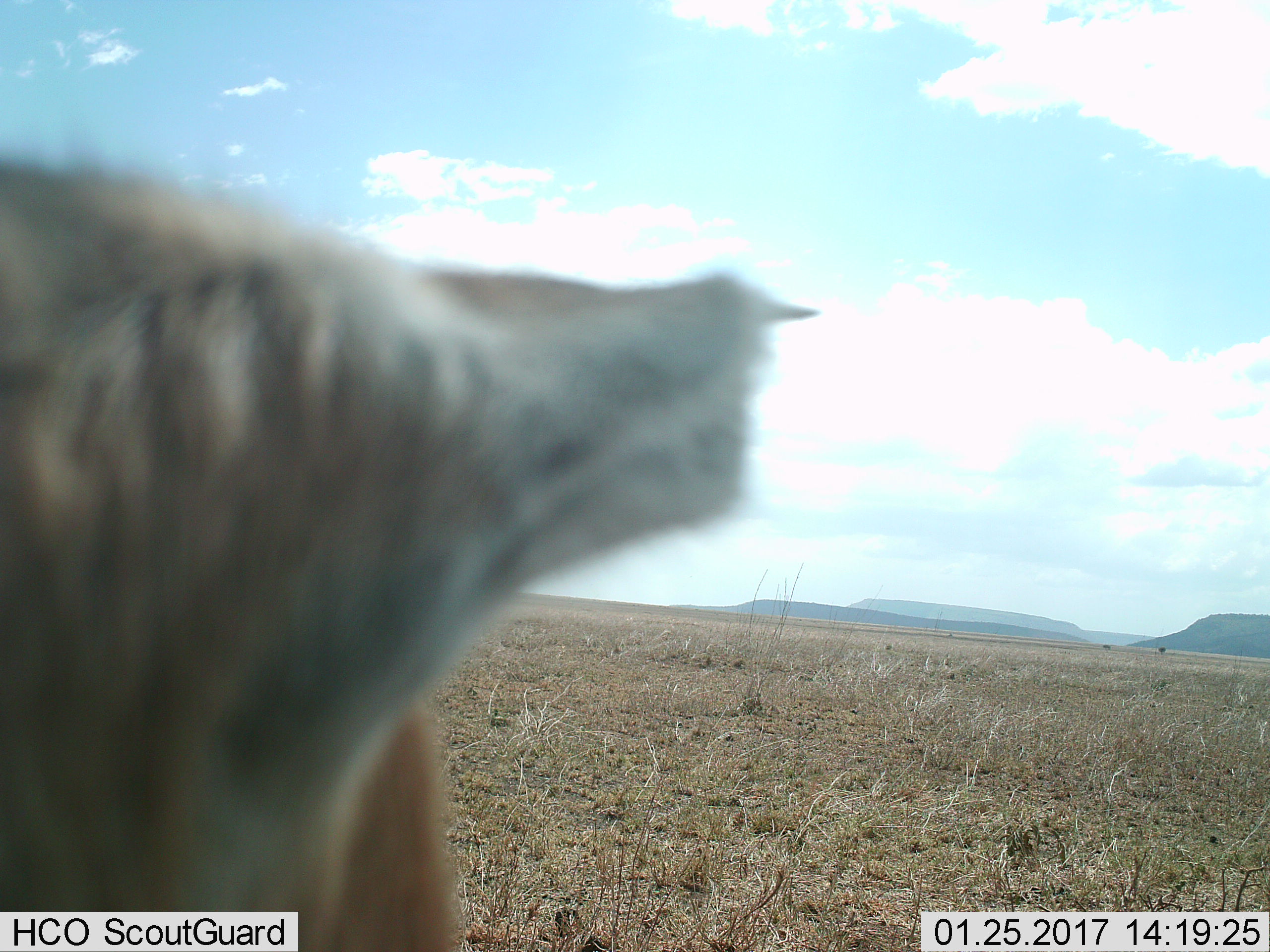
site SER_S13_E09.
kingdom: Animalia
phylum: Chordata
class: Mammalia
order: Artiodactyla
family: Bovidae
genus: Eudorcas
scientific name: Eudorcas thomsonii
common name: thomson's gazelle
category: gazellethomsons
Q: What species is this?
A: Gazellethomsons (thomson's gazelle) (Eudorcas thomsonii).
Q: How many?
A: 1.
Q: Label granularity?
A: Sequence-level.